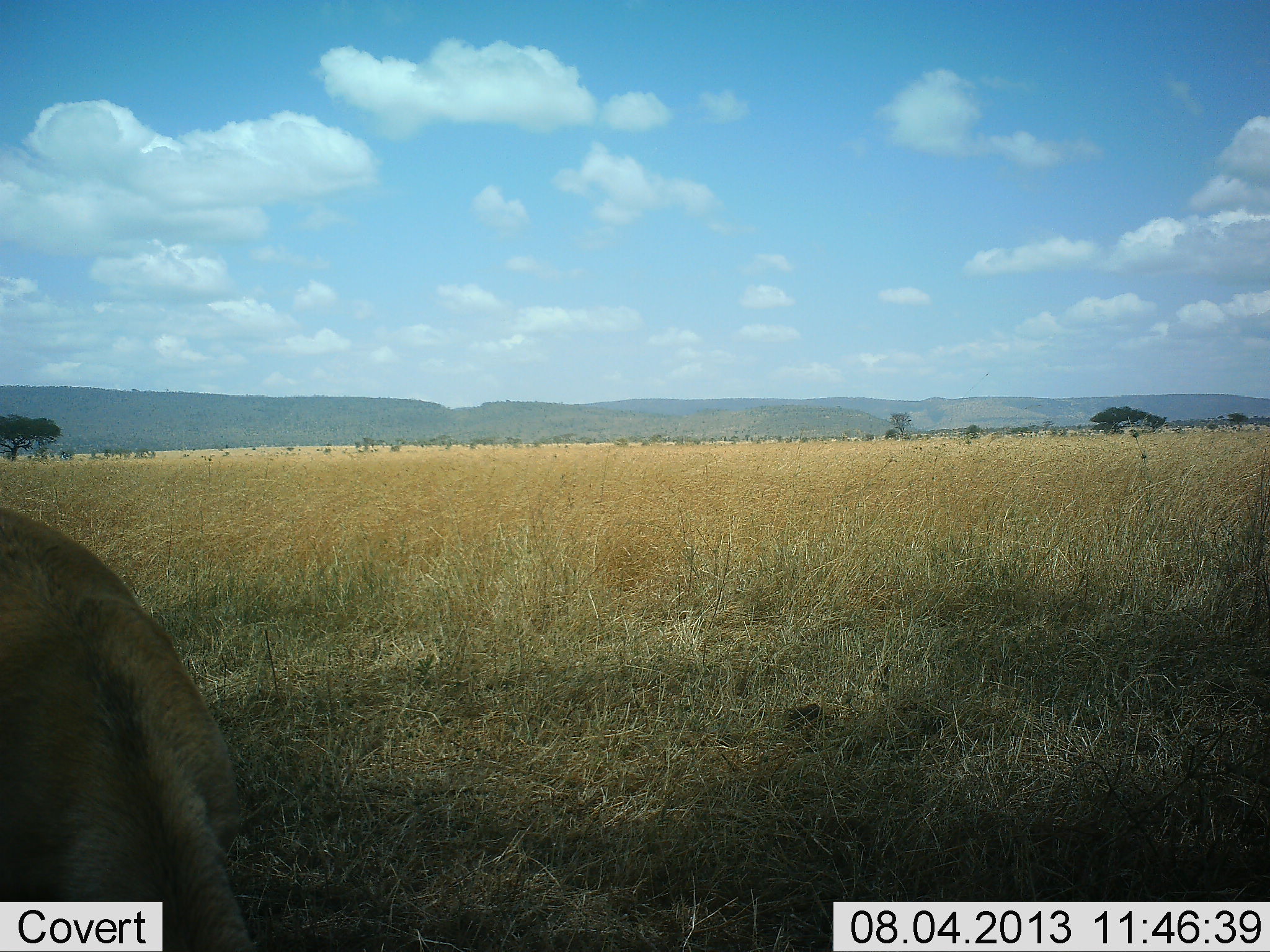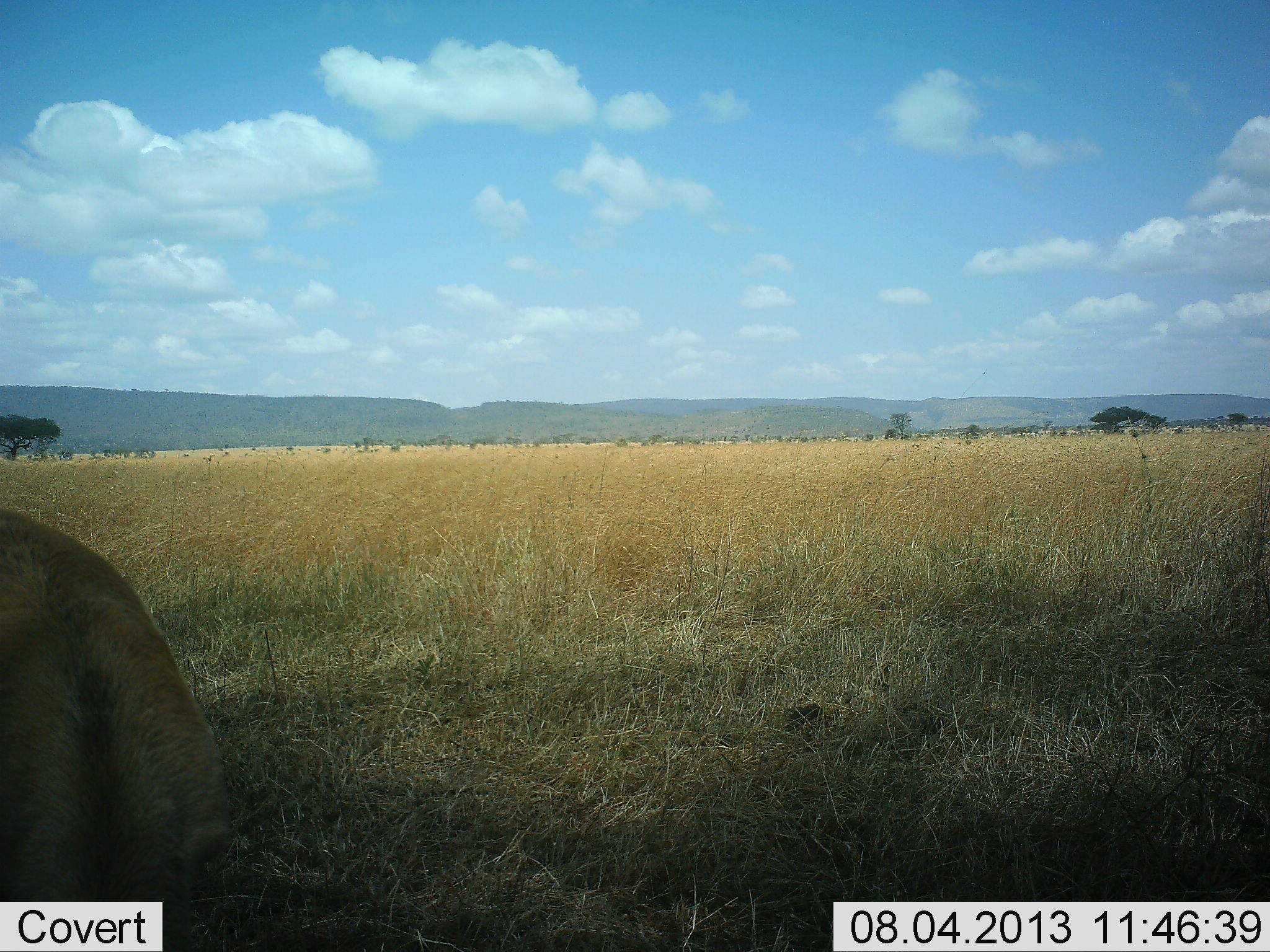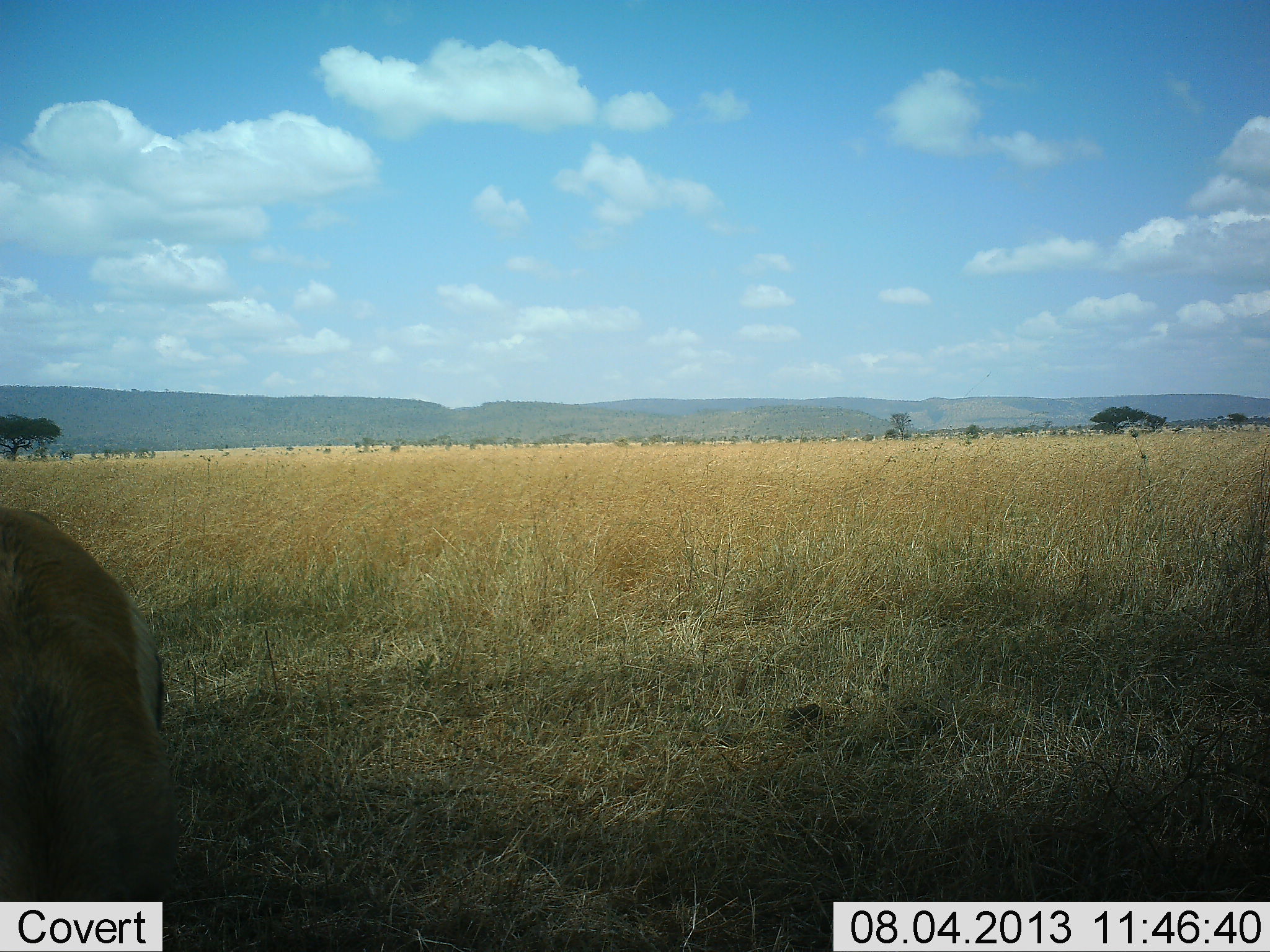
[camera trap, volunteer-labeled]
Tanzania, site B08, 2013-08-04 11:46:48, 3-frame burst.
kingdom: Animalia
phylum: Chordata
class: Mammalia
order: Artiodactyla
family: Bovidae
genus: Eudorcas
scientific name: Eudorcas thomsonii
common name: thomson's gazelle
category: gazellethomsons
Gazellethomsons (thomson's gazelle) (Eudorcas thomsonii), count 1. Behavior (volunteer vote fractions): standing 60%, resting 0%, moving 0%, interacting 0%. Young present (vote fraction): 0%. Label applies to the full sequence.